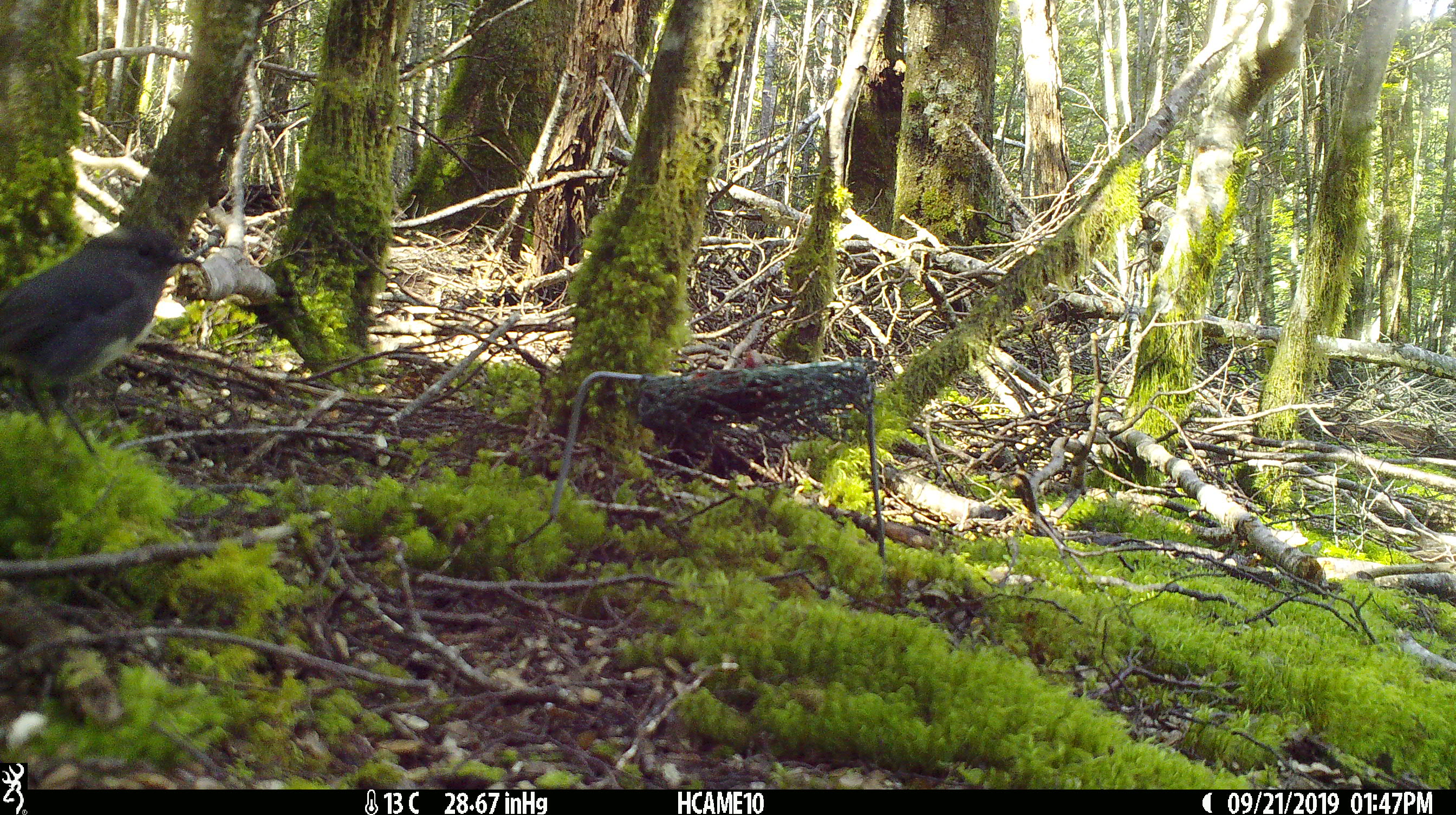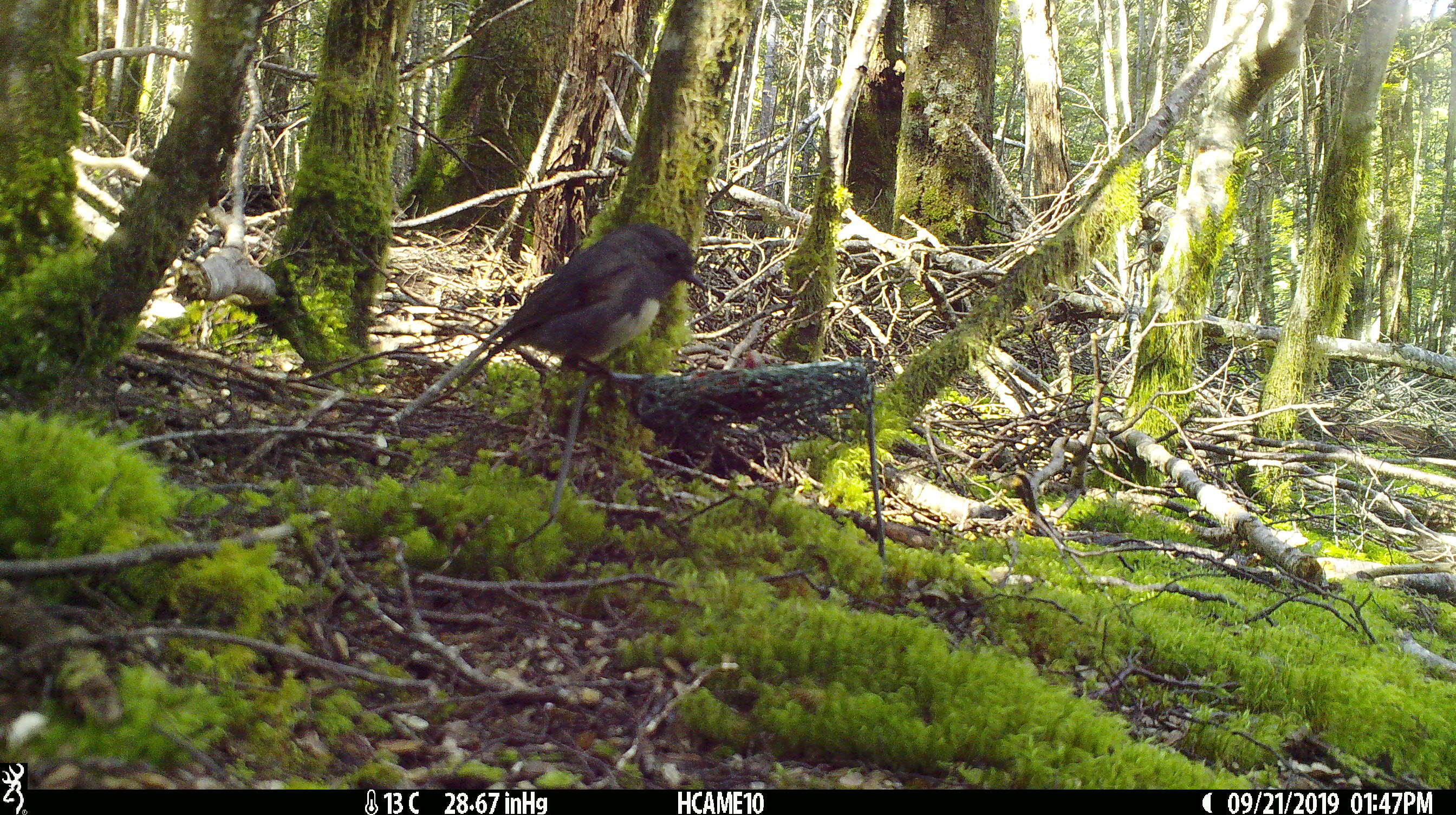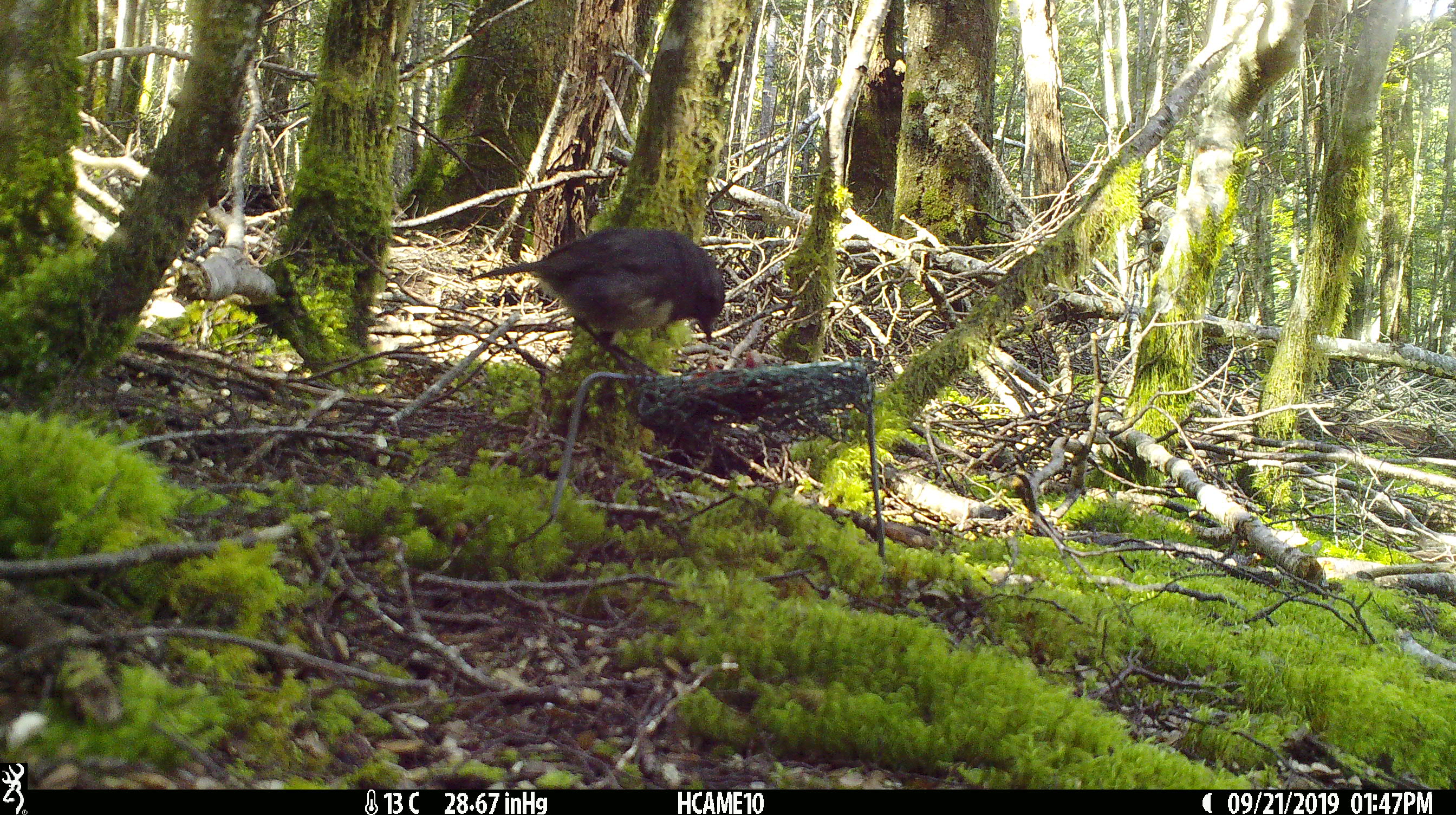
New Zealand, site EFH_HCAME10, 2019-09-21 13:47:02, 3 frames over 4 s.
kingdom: Animalia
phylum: Chordata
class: Aves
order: Passeriformes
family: Petroicidae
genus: Petroica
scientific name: Petroica australis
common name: new zealand robin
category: robin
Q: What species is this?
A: Robin (new zealand robin) (Petroica australis).